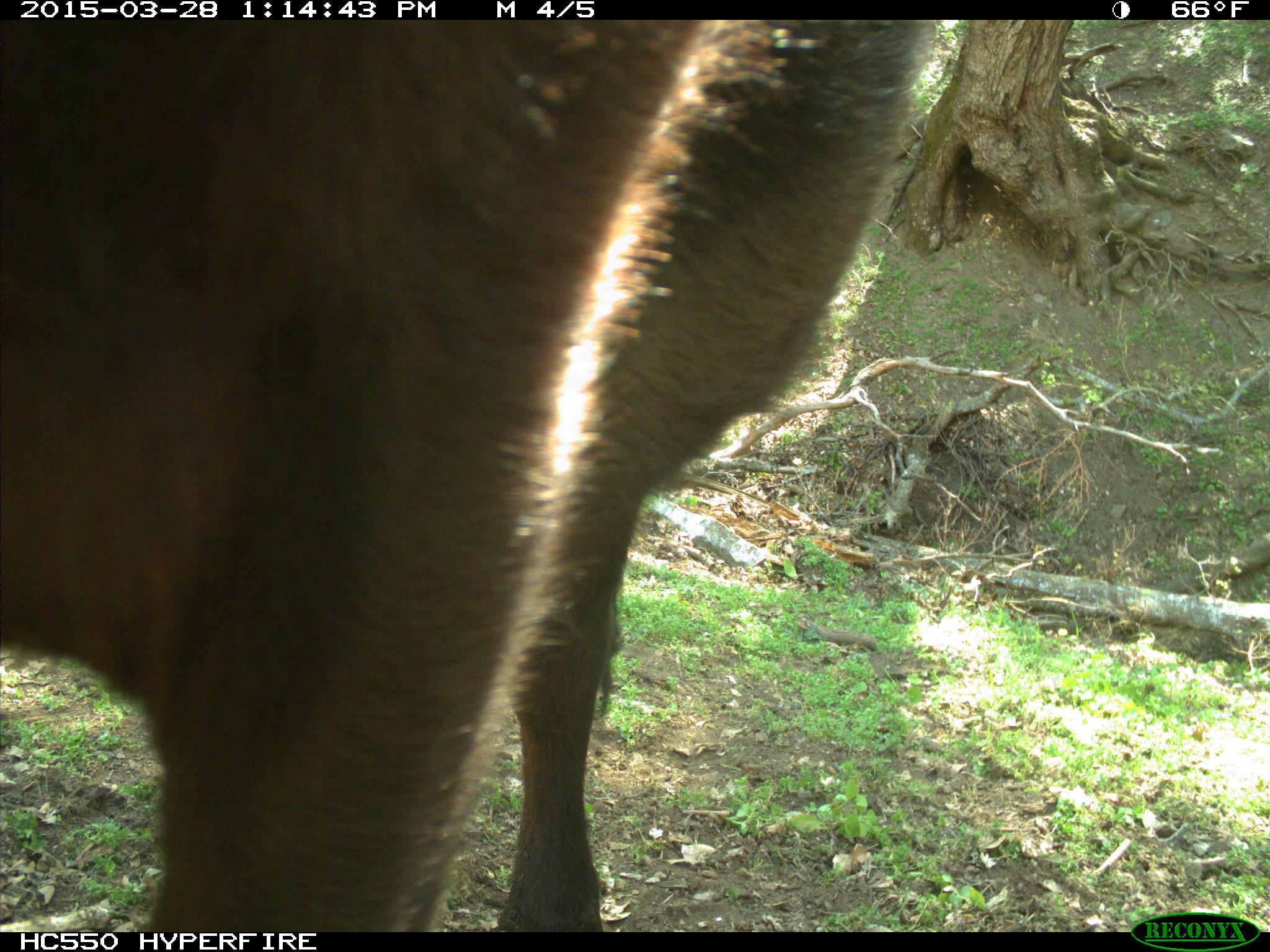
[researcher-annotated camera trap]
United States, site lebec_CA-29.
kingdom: Animalia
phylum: Chordata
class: Mammalia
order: Artiodactyla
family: Bovidae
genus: Bos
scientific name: Bos taurus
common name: domestic cow